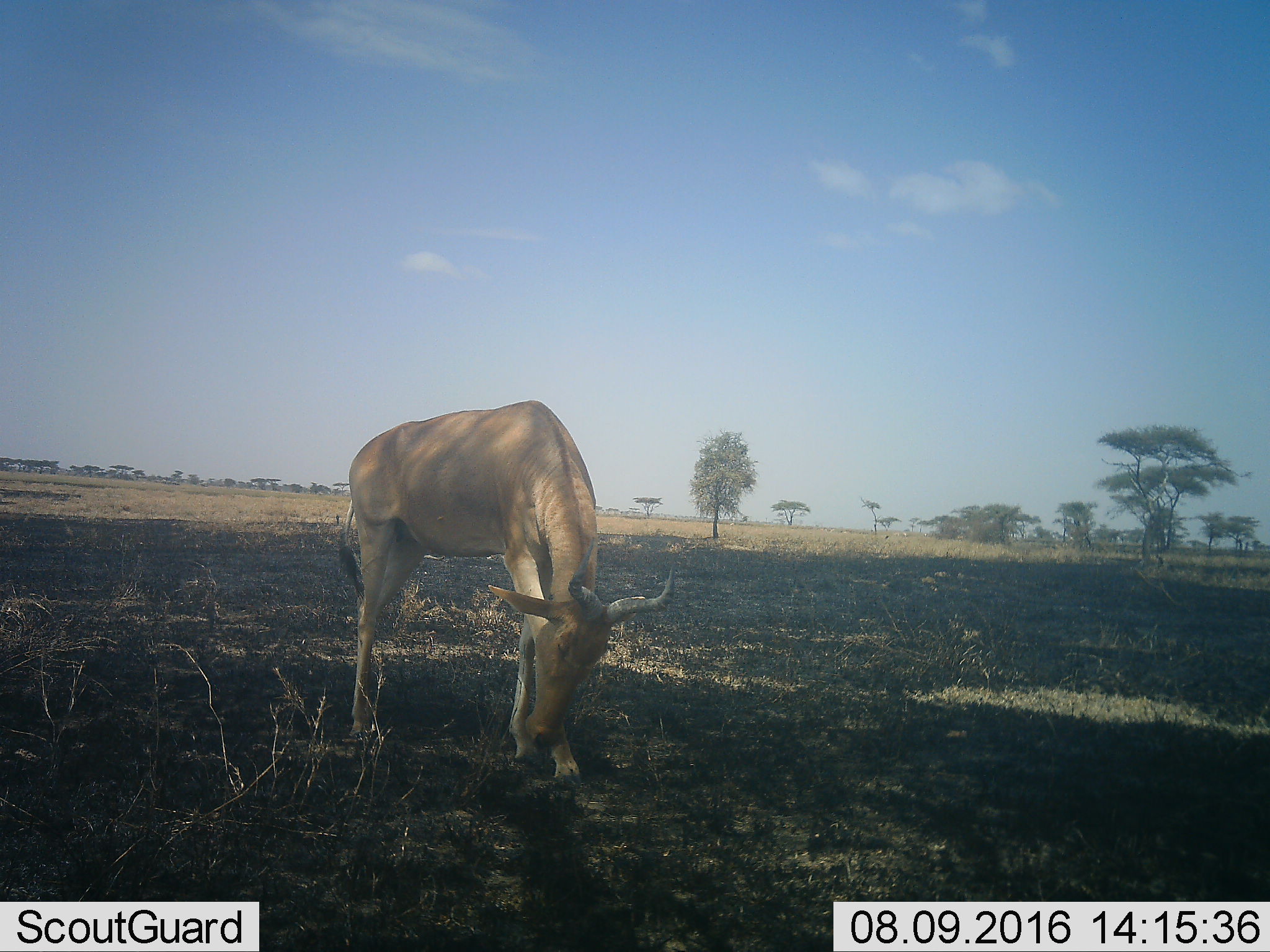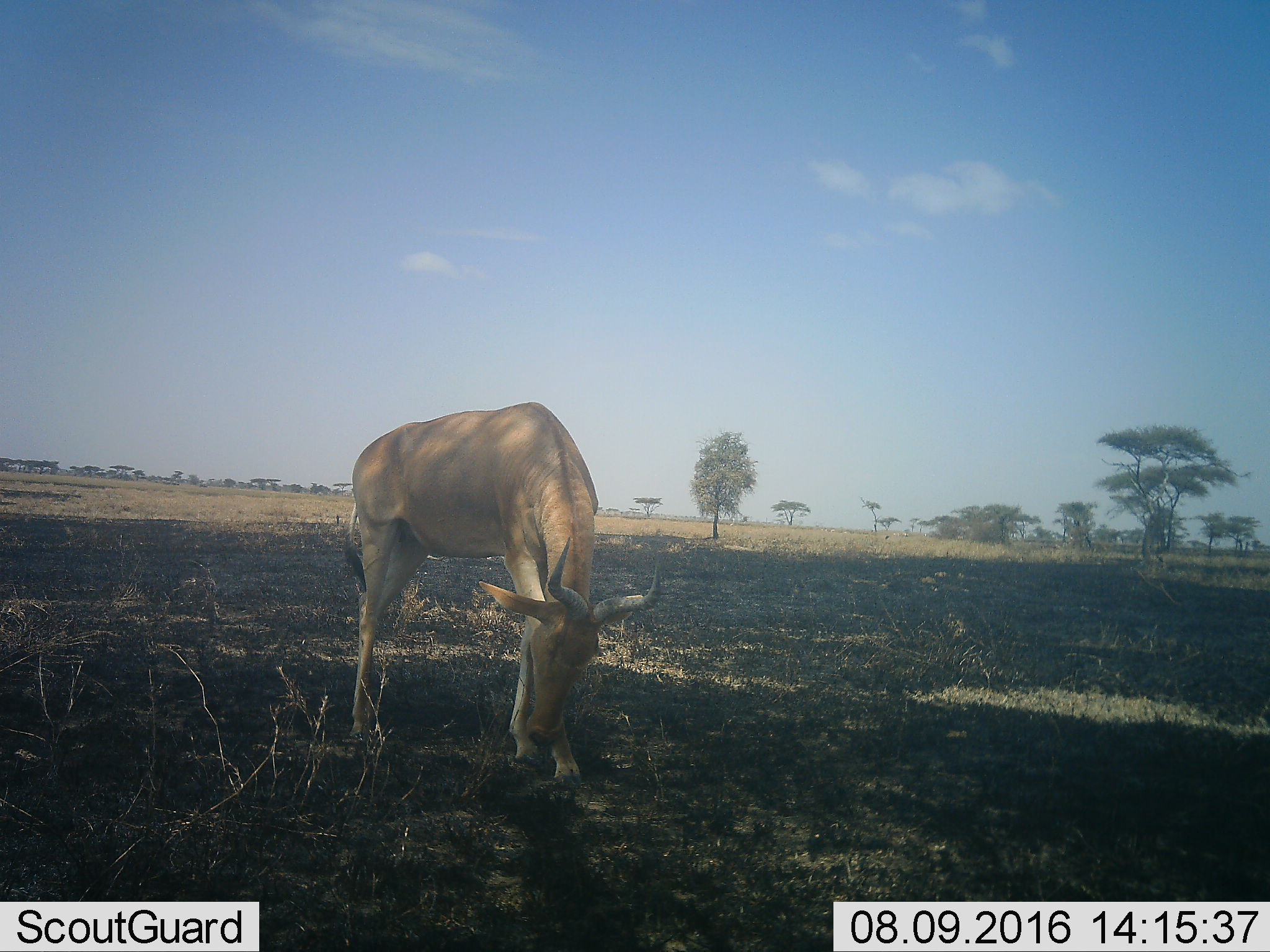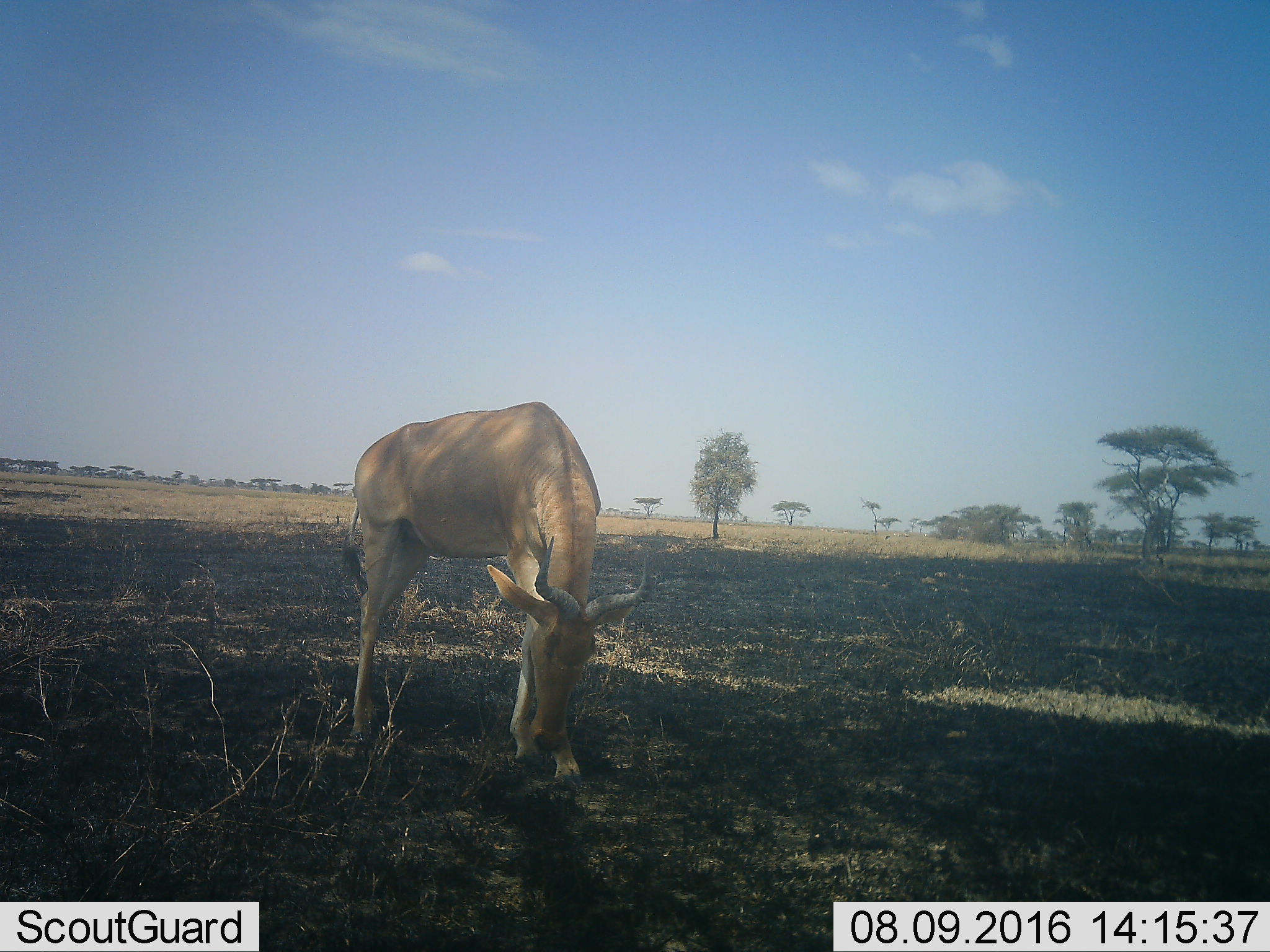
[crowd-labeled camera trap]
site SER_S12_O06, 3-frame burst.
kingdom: Animalia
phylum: Chordata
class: Mammalia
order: Artiodactyla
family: Bovidae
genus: Alcelaphus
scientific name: Alcelaphus buselaphus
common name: hartebeest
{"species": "hartebeest (Alcelaphus buselaphus)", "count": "1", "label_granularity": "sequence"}